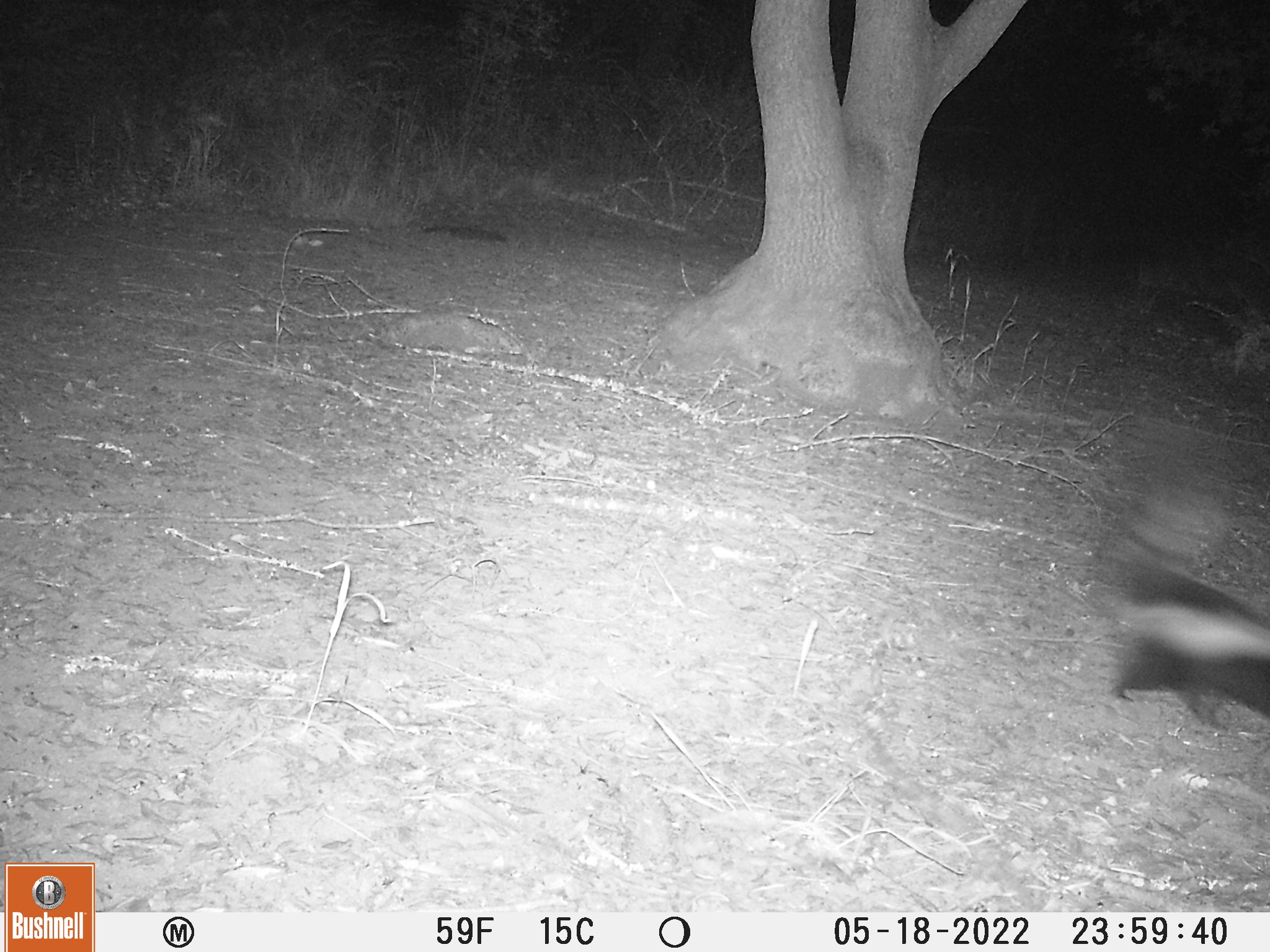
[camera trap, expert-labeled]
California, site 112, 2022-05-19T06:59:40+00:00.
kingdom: Animalia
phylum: Chordata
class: Mammalia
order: Carnivora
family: Mephitidae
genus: Mephitis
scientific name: Mephitis mephitis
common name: striped skunk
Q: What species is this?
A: Striped skunk (Mephitis mephitis).